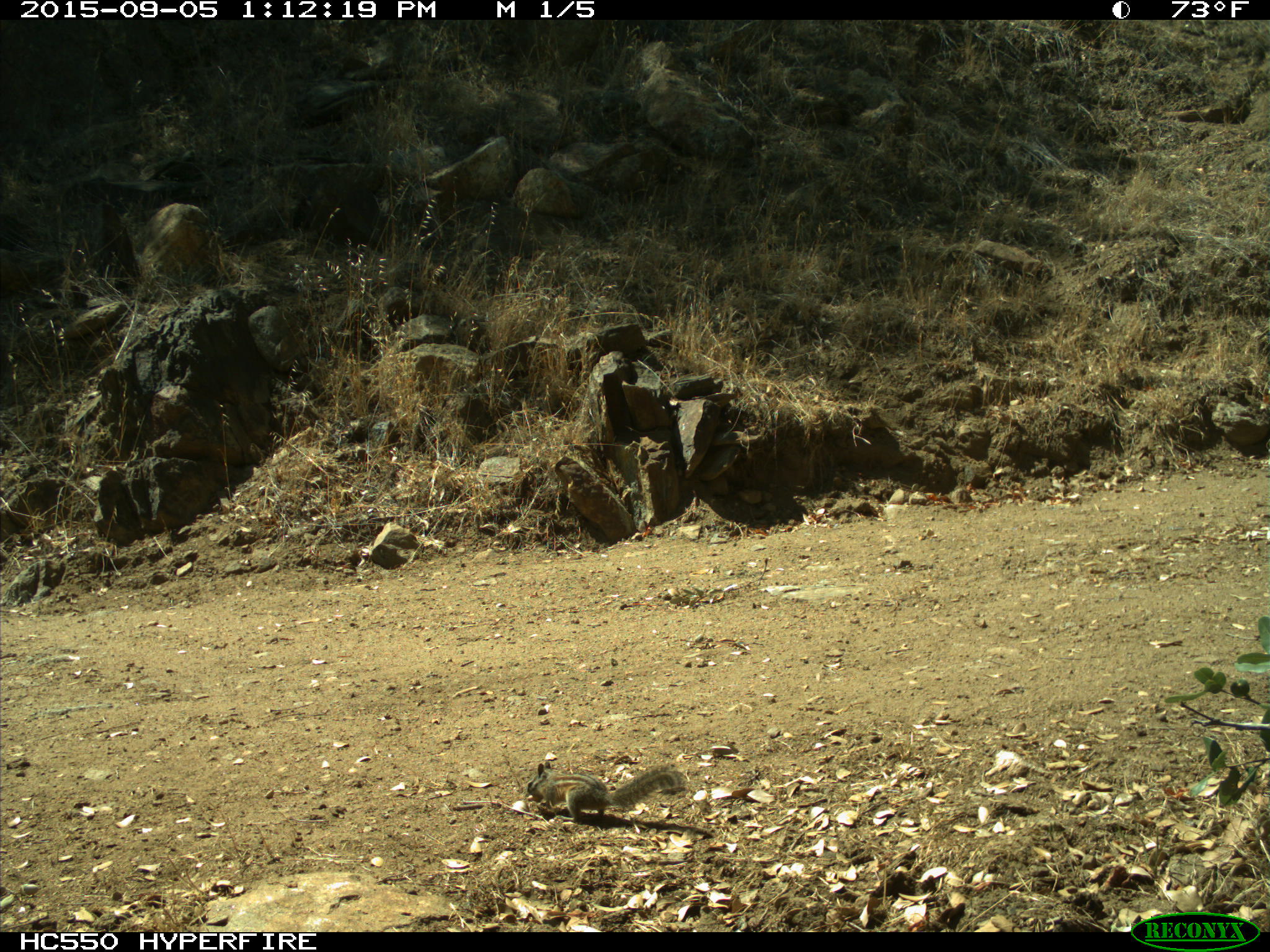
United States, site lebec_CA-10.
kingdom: Animalia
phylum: Chordata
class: Mammalia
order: Rodentia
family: Sciuridae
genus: Tamias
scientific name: Tamias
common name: chipmunk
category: unidentified chipmunk